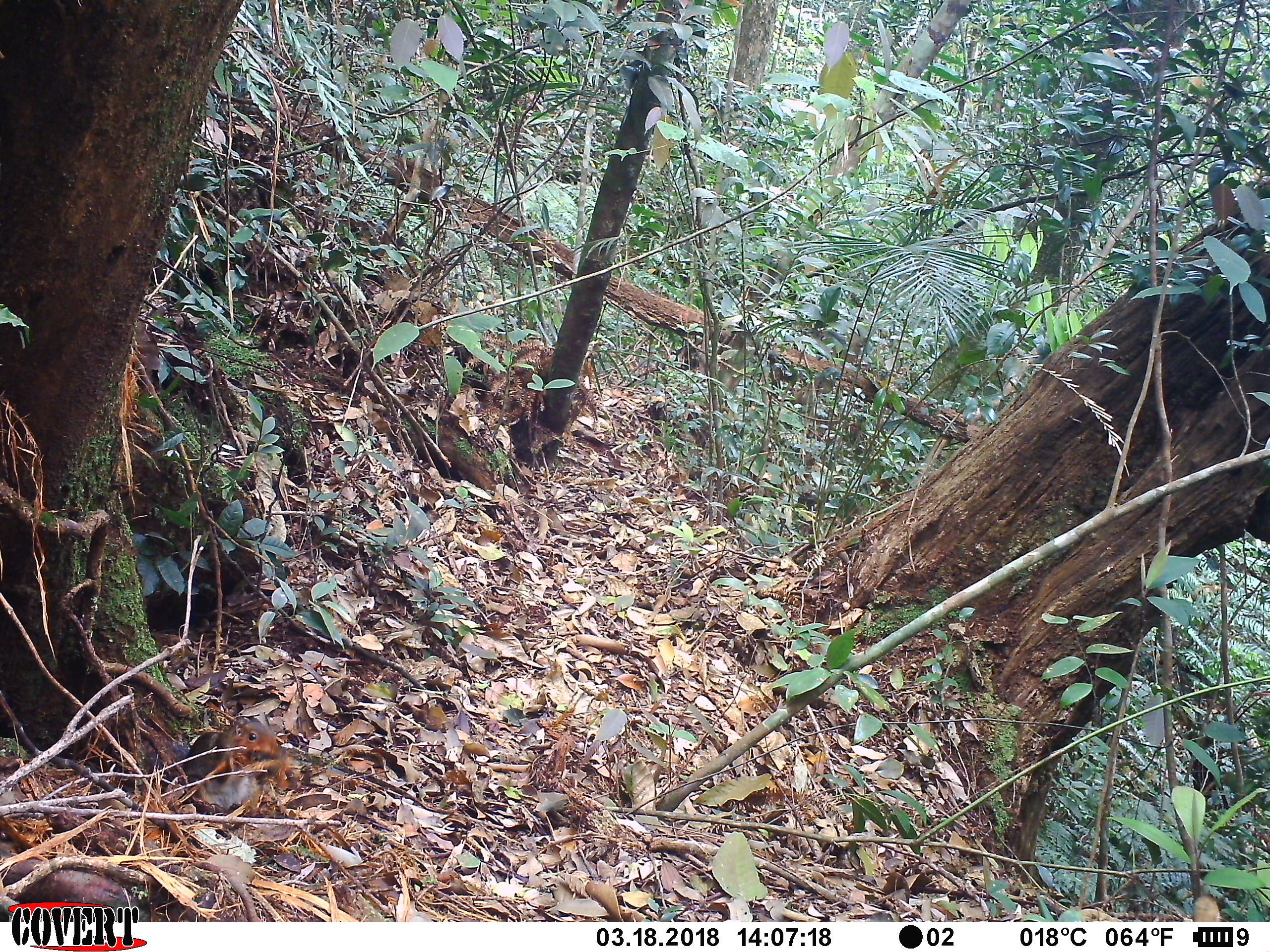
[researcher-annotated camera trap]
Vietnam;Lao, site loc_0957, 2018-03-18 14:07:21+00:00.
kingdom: Animalia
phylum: Chordata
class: Mammalia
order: Rodentia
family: Sciuridae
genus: Dremomys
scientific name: Dremomys rufigenis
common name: red-cheeked squirrel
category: red cheeked squirrel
Red cheeked squirrel (red-cheeked squirrel) (Dremomys rufigenis). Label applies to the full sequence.